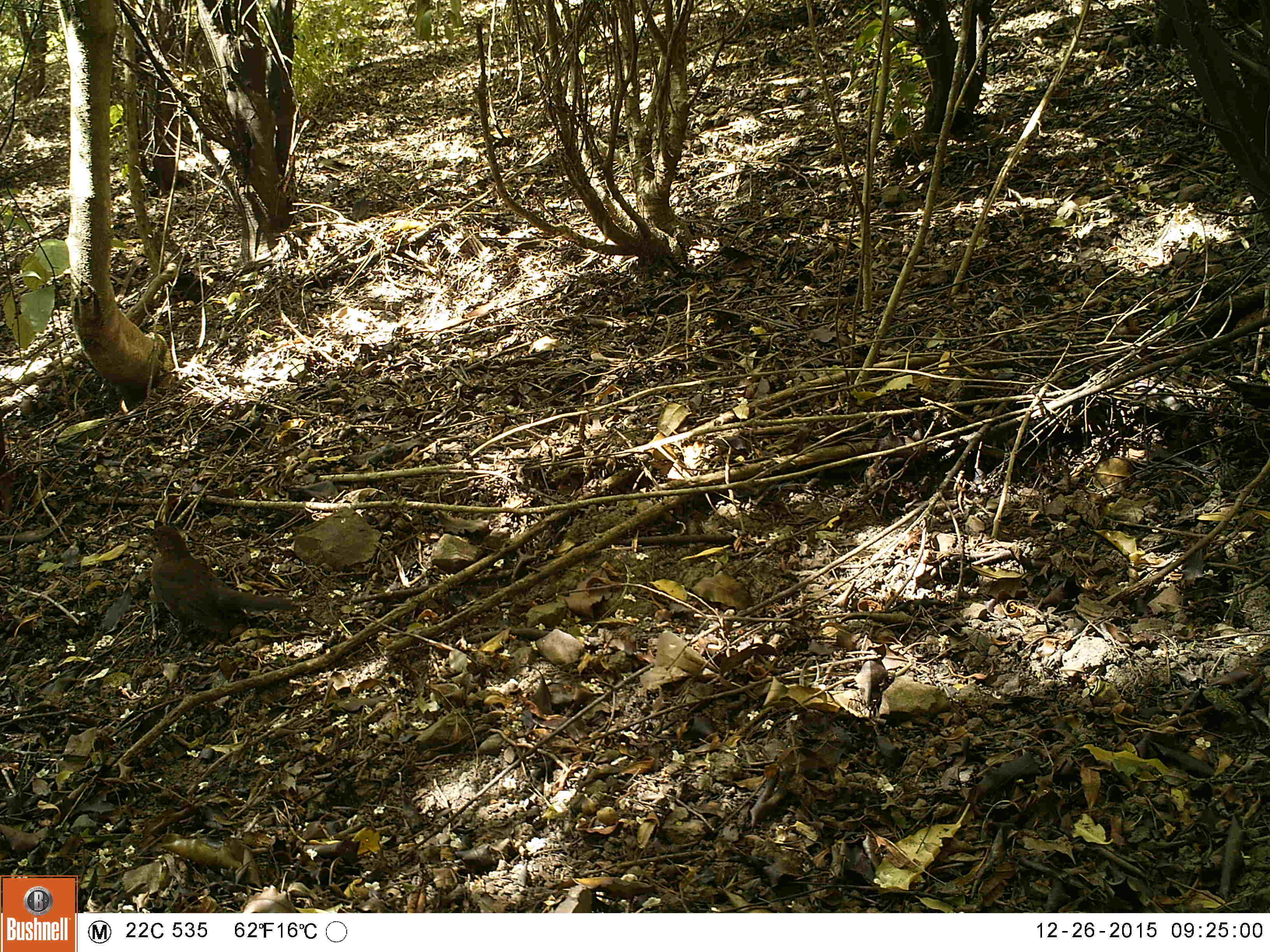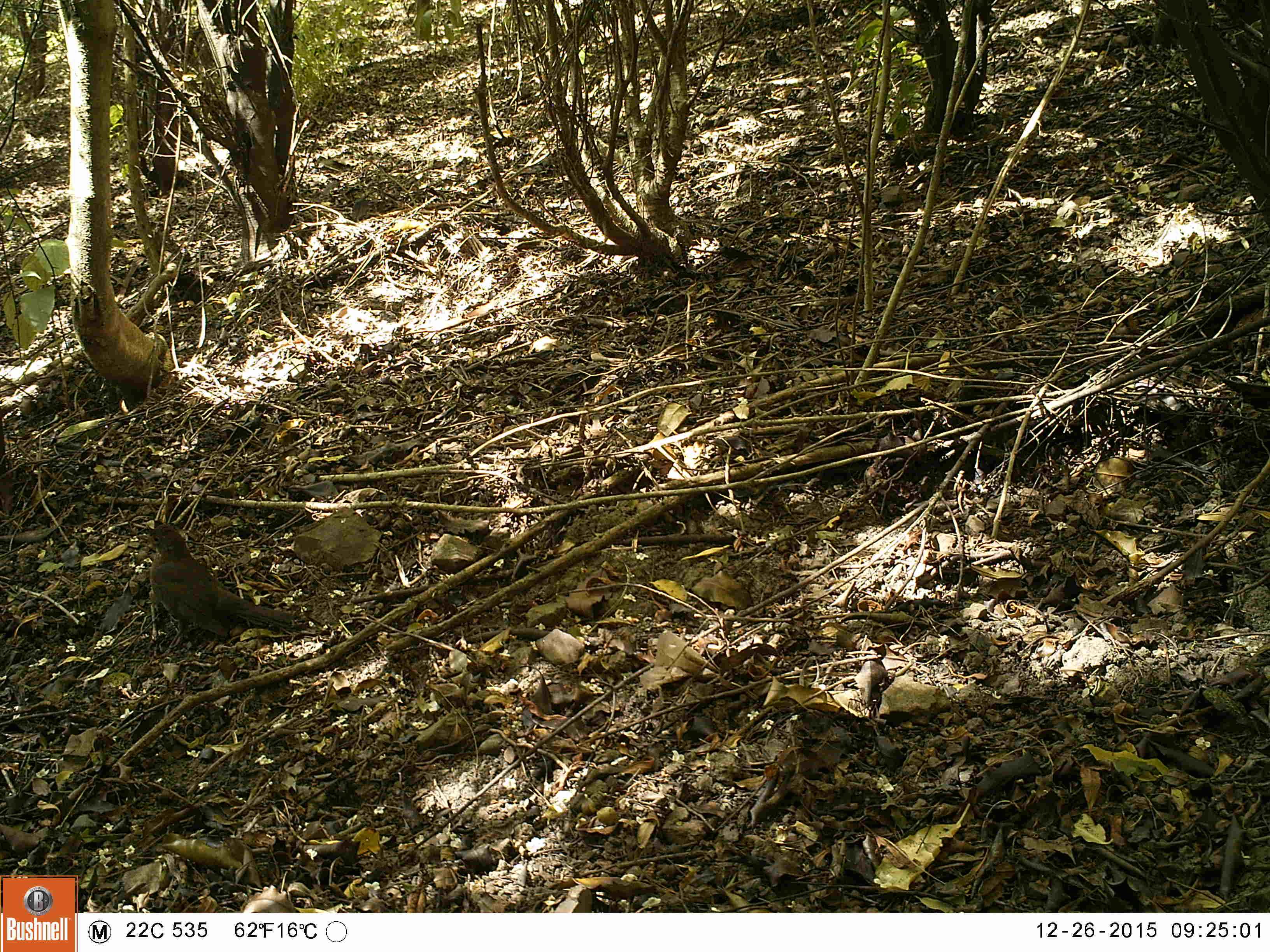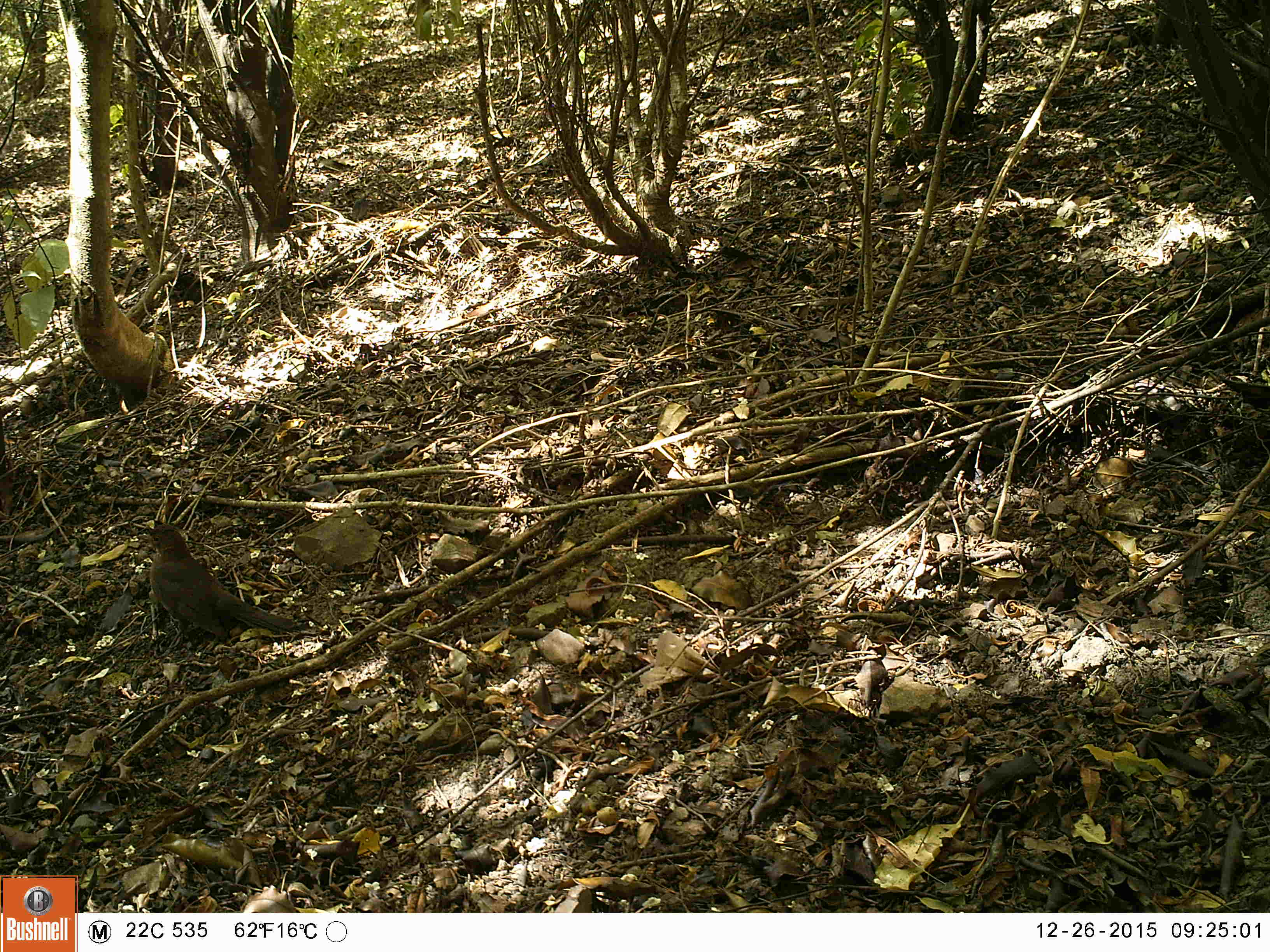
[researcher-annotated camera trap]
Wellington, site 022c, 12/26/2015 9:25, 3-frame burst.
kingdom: Animalia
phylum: Chordata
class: Aves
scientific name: Aves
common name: bird